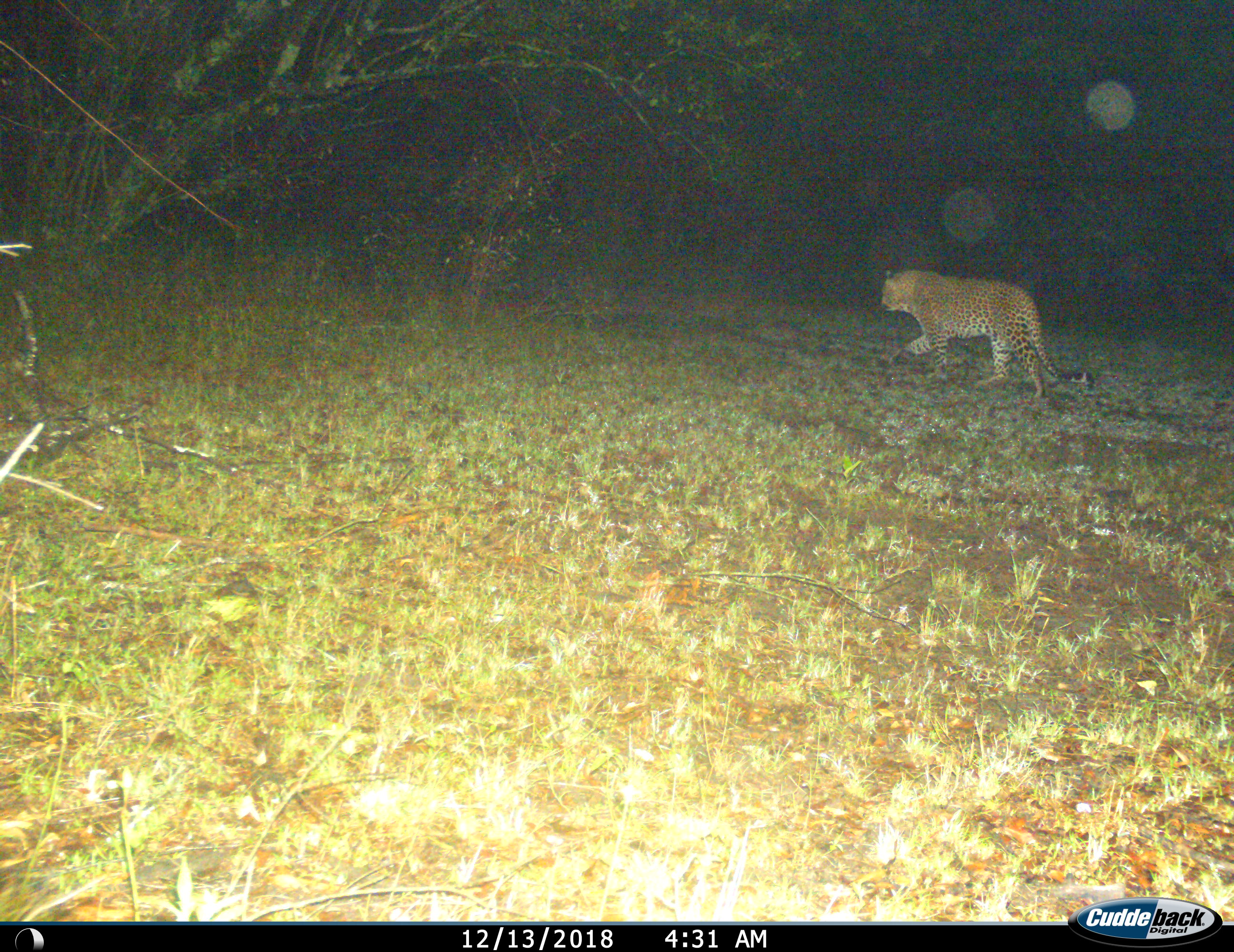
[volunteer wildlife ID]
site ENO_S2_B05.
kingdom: Animalia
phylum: Chordata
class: Mammalia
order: Carnivora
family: Felidae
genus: Panthera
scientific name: Panthera pardus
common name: leopard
Leopard (Panthera pardus), count 1. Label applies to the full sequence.